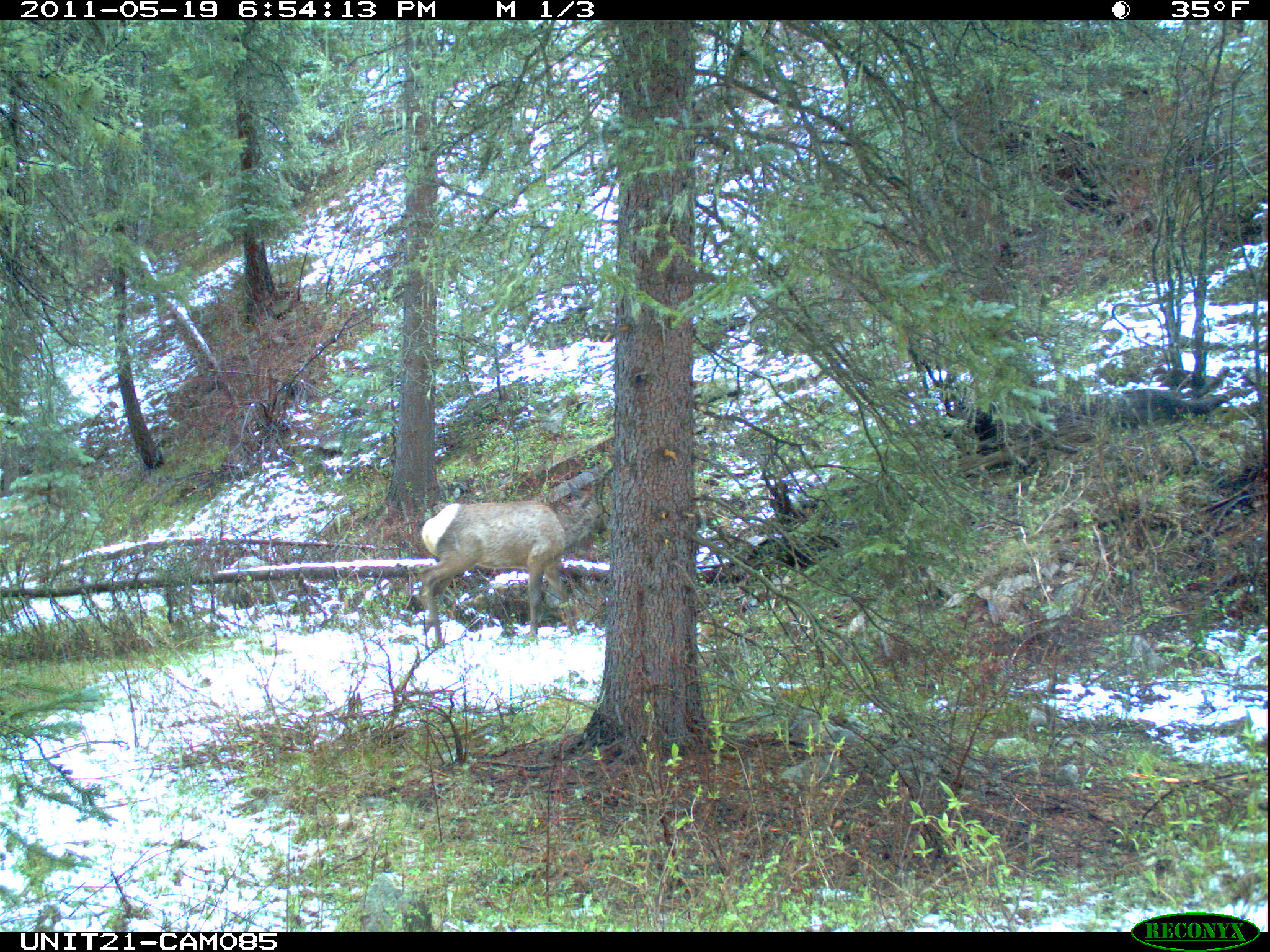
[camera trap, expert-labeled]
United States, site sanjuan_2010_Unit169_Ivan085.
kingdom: Animalia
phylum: Chordata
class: Mammalia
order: Artiodactyla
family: Cervidae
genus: Cervus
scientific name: Cervus elaphus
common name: red deer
Cervus elaphus (red deer).